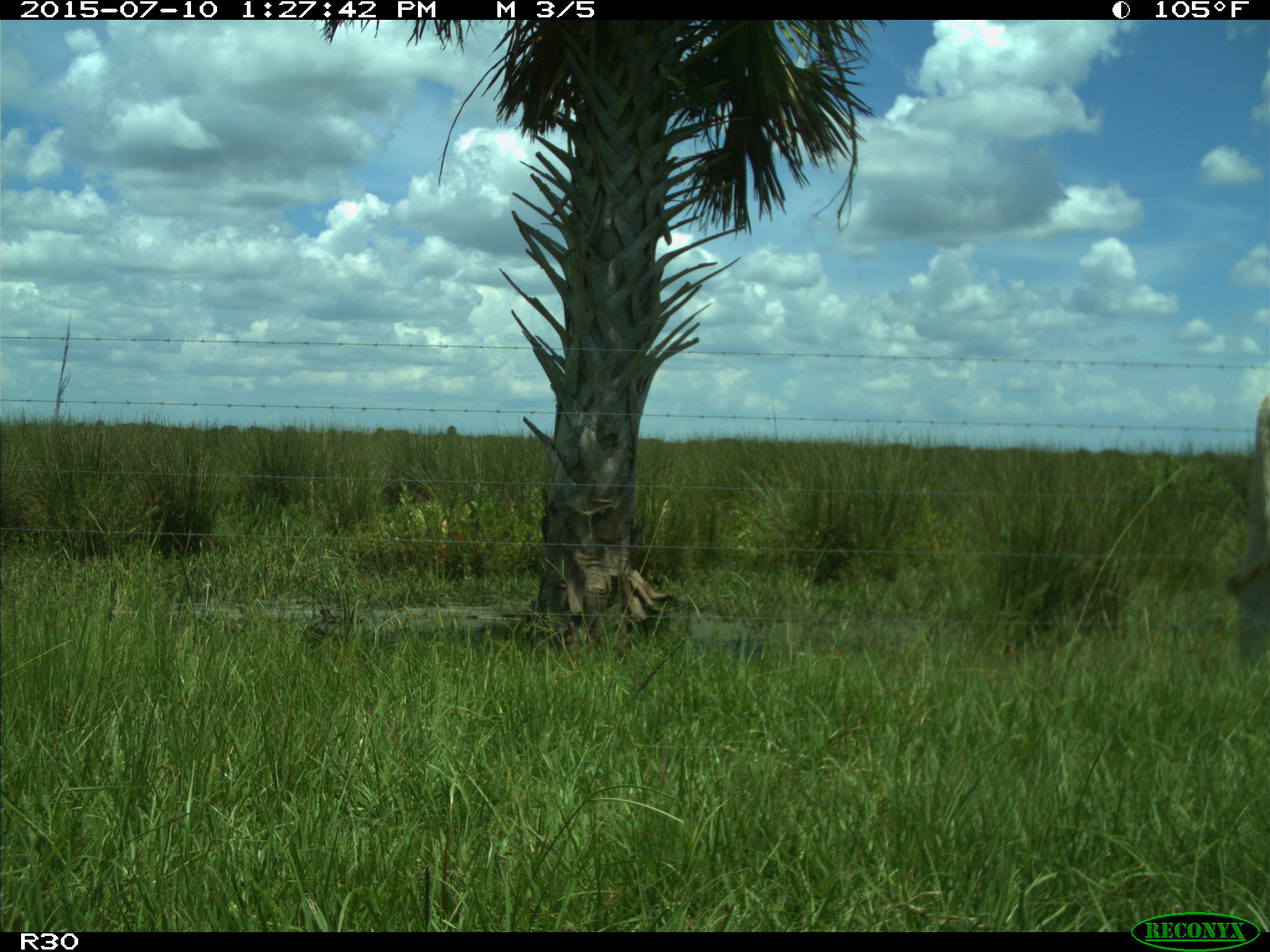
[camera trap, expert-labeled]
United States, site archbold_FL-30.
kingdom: Animalia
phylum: Chordata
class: Mammalia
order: Artiodactyla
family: Bovidae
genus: Bos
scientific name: Bos taurus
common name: domestic cow